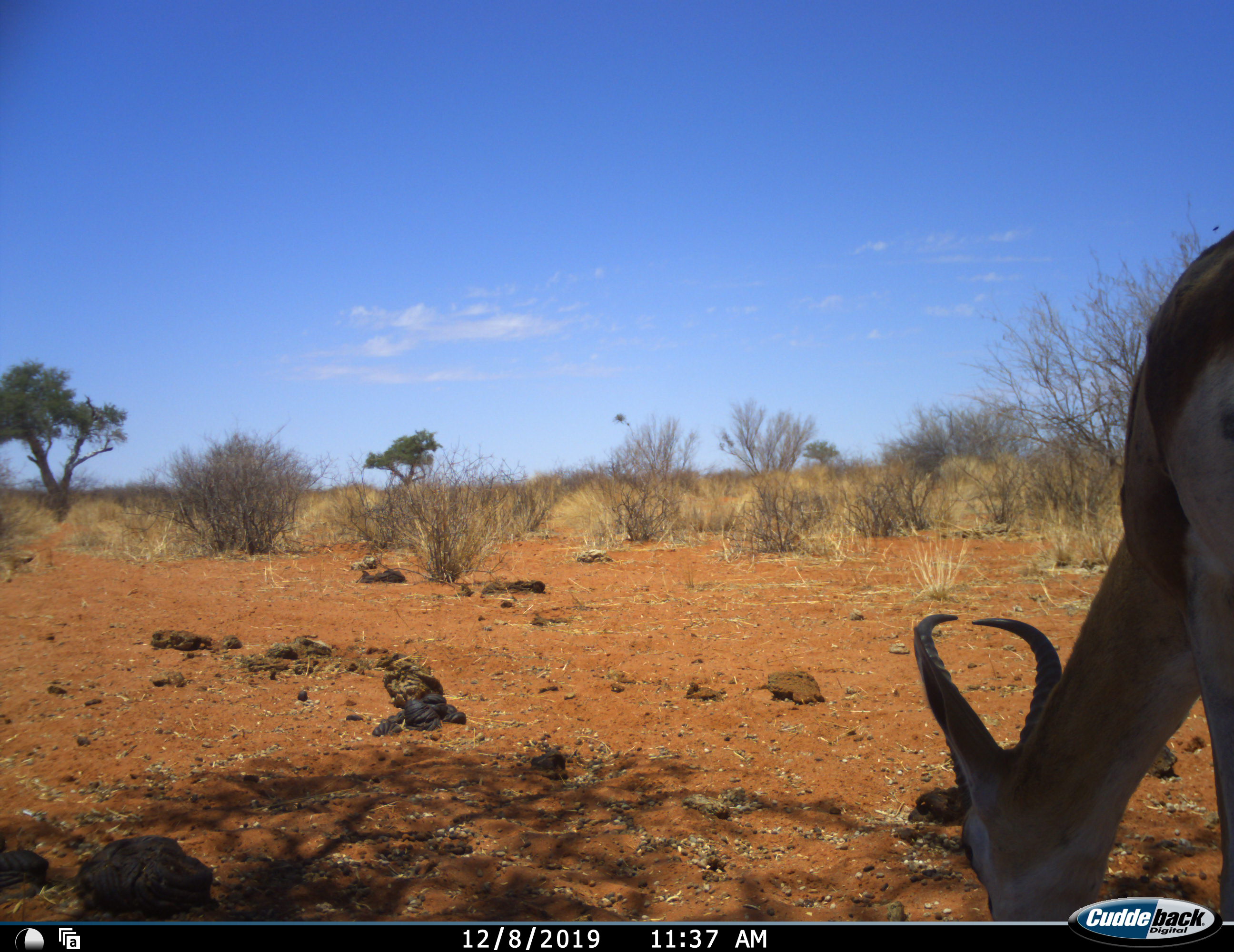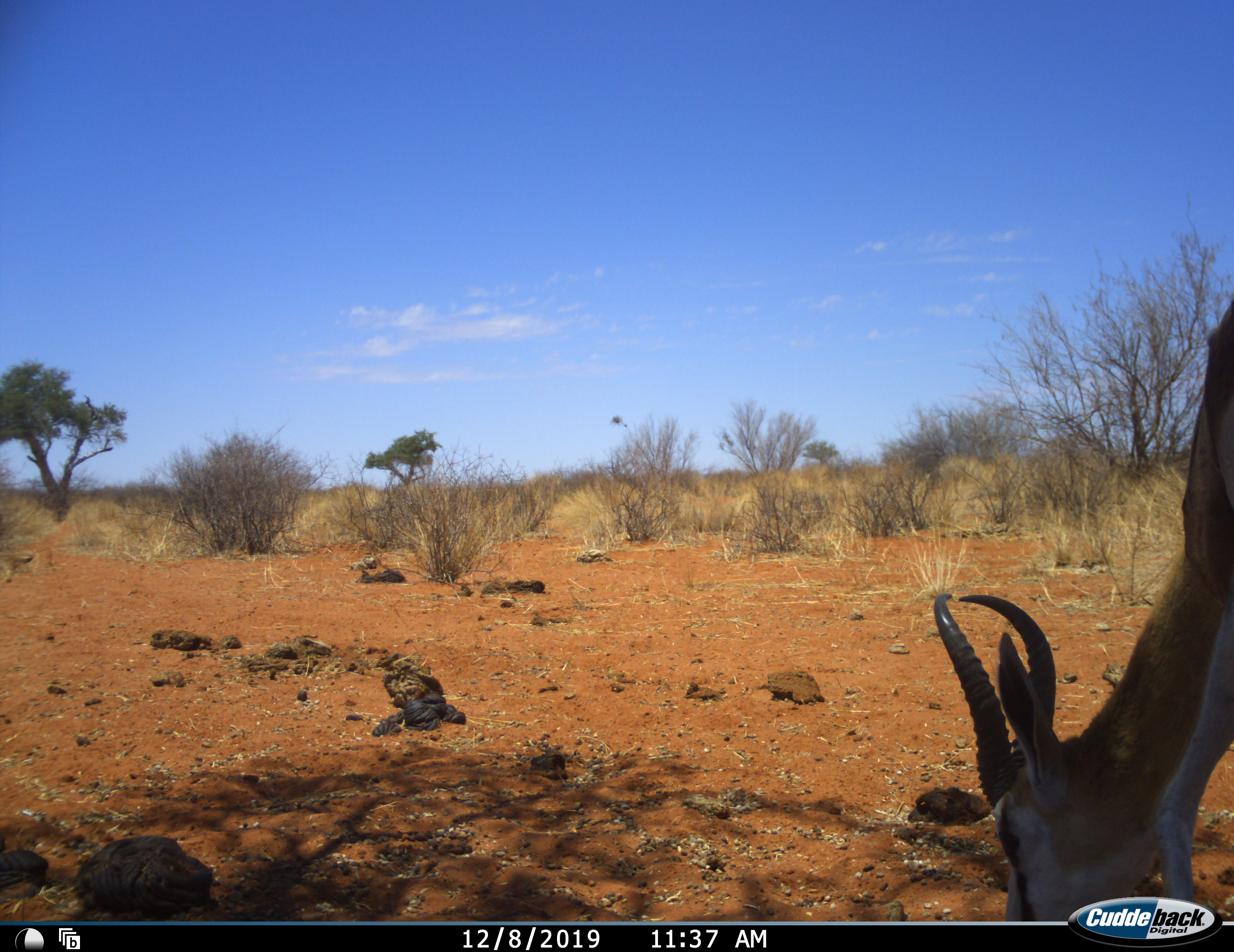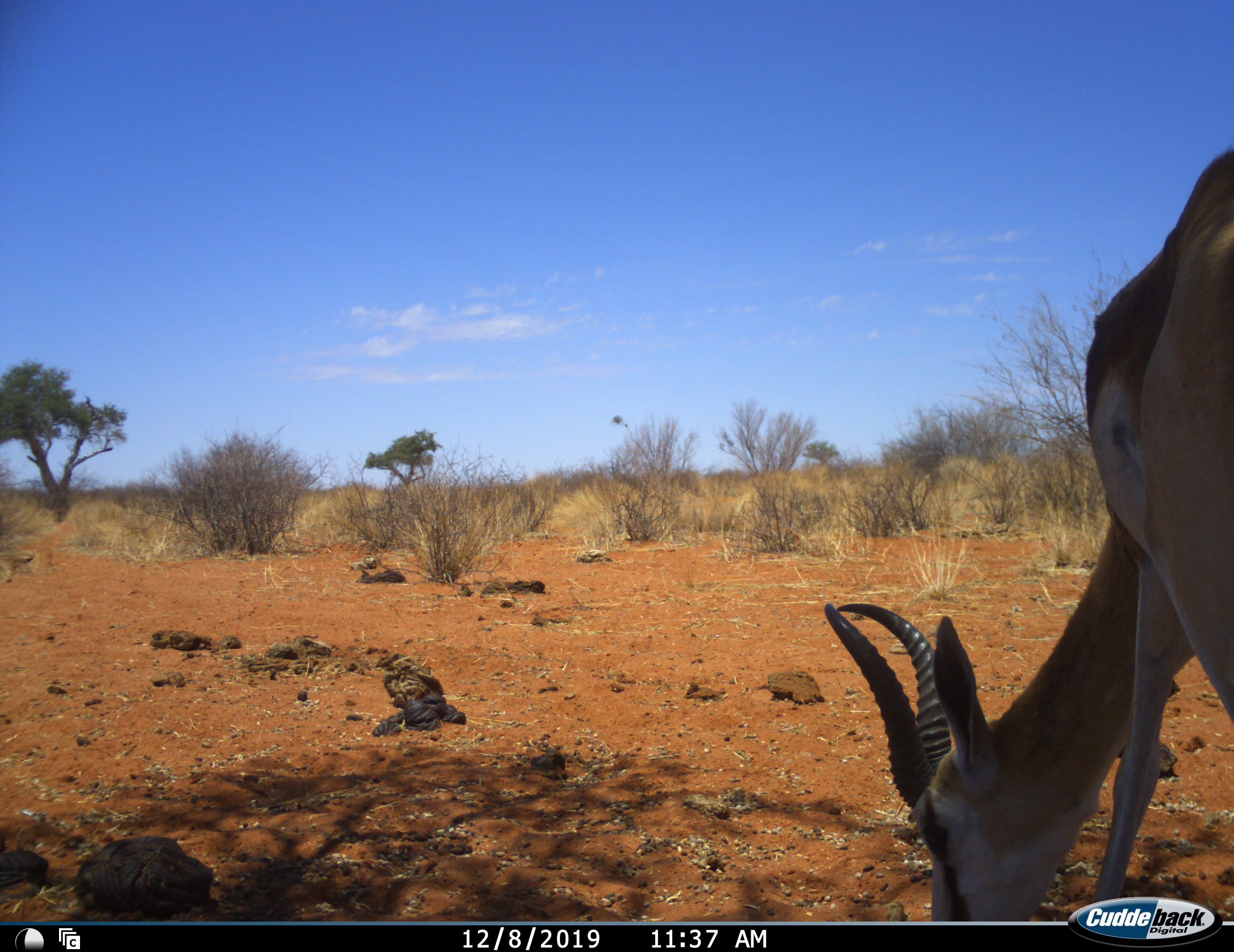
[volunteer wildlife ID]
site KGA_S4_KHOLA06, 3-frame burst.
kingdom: Animalia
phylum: Chordata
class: Mammalia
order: Artiodactyla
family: Bovidae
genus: Antidorcas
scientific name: Antidorcas marsupialis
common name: springbok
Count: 1.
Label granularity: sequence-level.